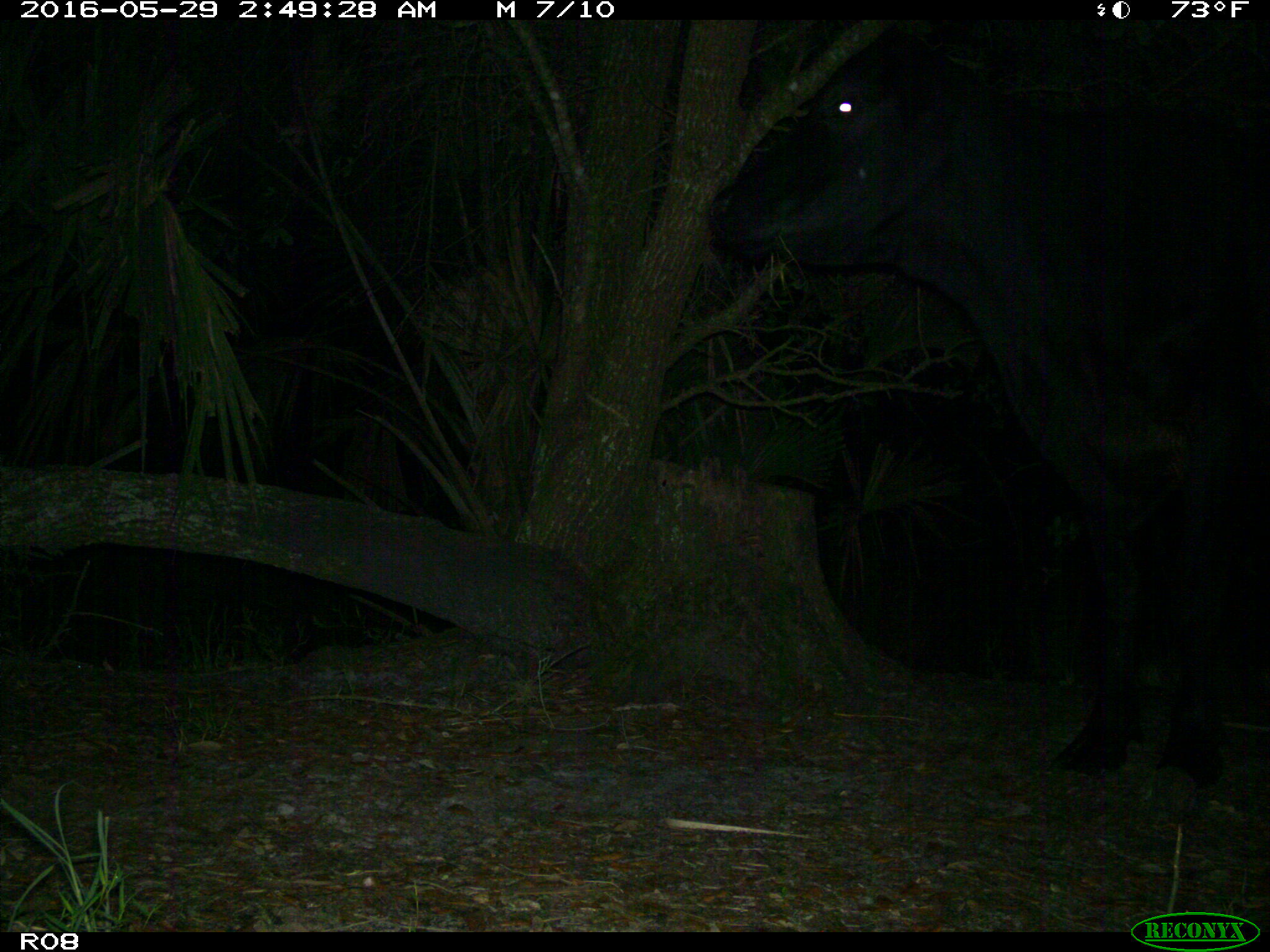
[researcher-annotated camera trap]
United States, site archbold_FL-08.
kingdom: Animalia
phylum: Chordata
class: Mammalia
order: Artiodactyla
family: Bovidae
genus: Bos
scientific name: Bos taurus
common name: domestic cow